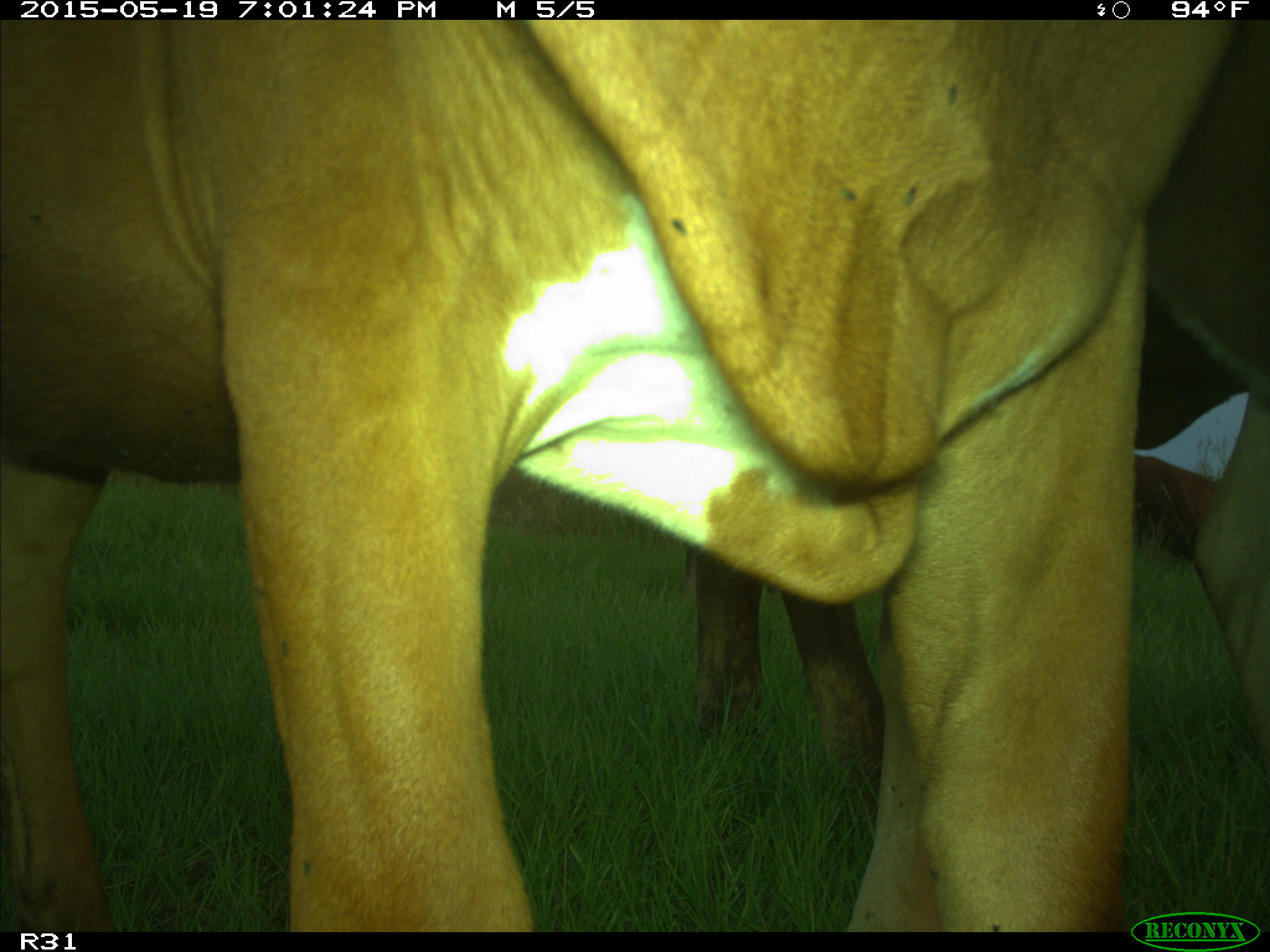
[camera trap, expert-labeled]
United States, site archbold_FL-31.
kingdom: Animalia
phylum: Chordata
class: Mammalia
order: Artiodactyla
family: Bovidae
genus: Bos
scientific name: Bos taurus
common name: domestic cow